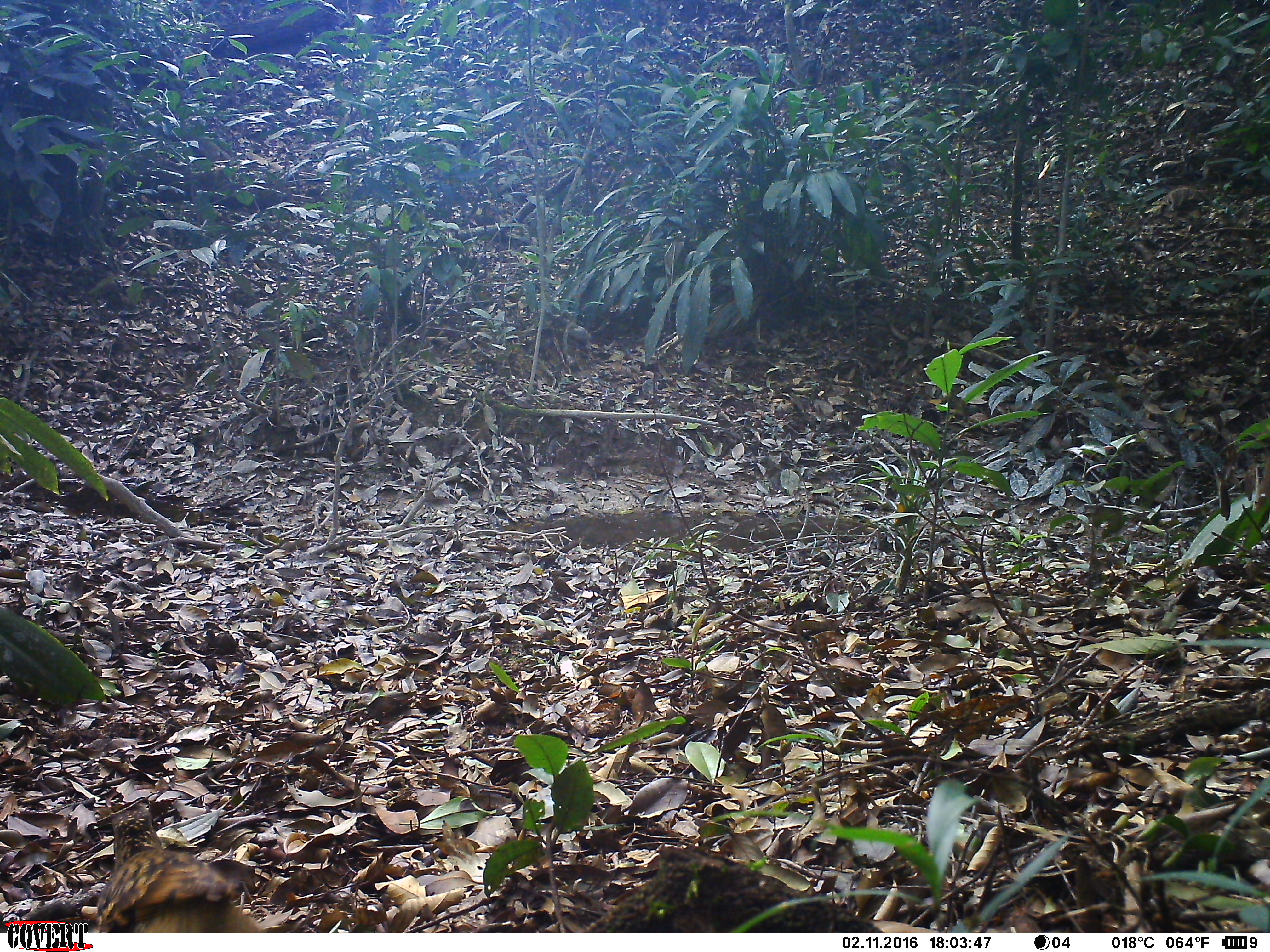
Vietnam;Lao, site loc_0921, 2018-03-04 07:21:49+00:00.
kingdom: Animalia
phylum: Chordata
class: Aves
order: Passeriformes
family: Turdidae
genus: Zoothera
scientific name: Zoothera dauma dauma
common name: scaly thrush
Scaly thrush (Zoothera dauma dauma). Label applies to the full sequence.